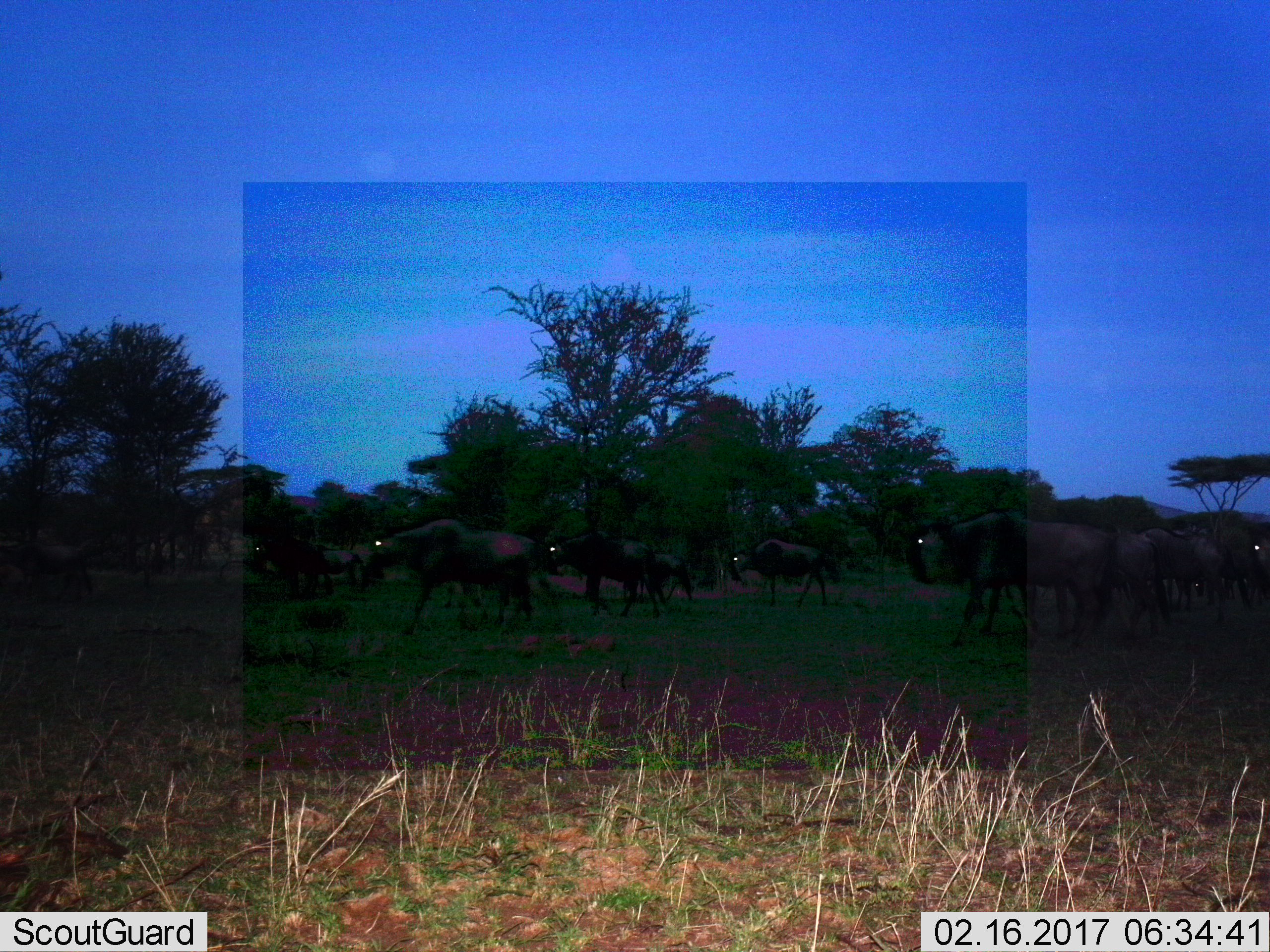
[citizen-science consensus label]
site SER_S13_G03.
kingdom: Animalia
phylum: Chordata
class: Mammalia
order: Artiodactyla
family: Bovidae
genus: Connochaetes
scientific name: Connochaetes taurinus taurinus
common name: blue wildebeest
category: wildebeestblue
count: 11-50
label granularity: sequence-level